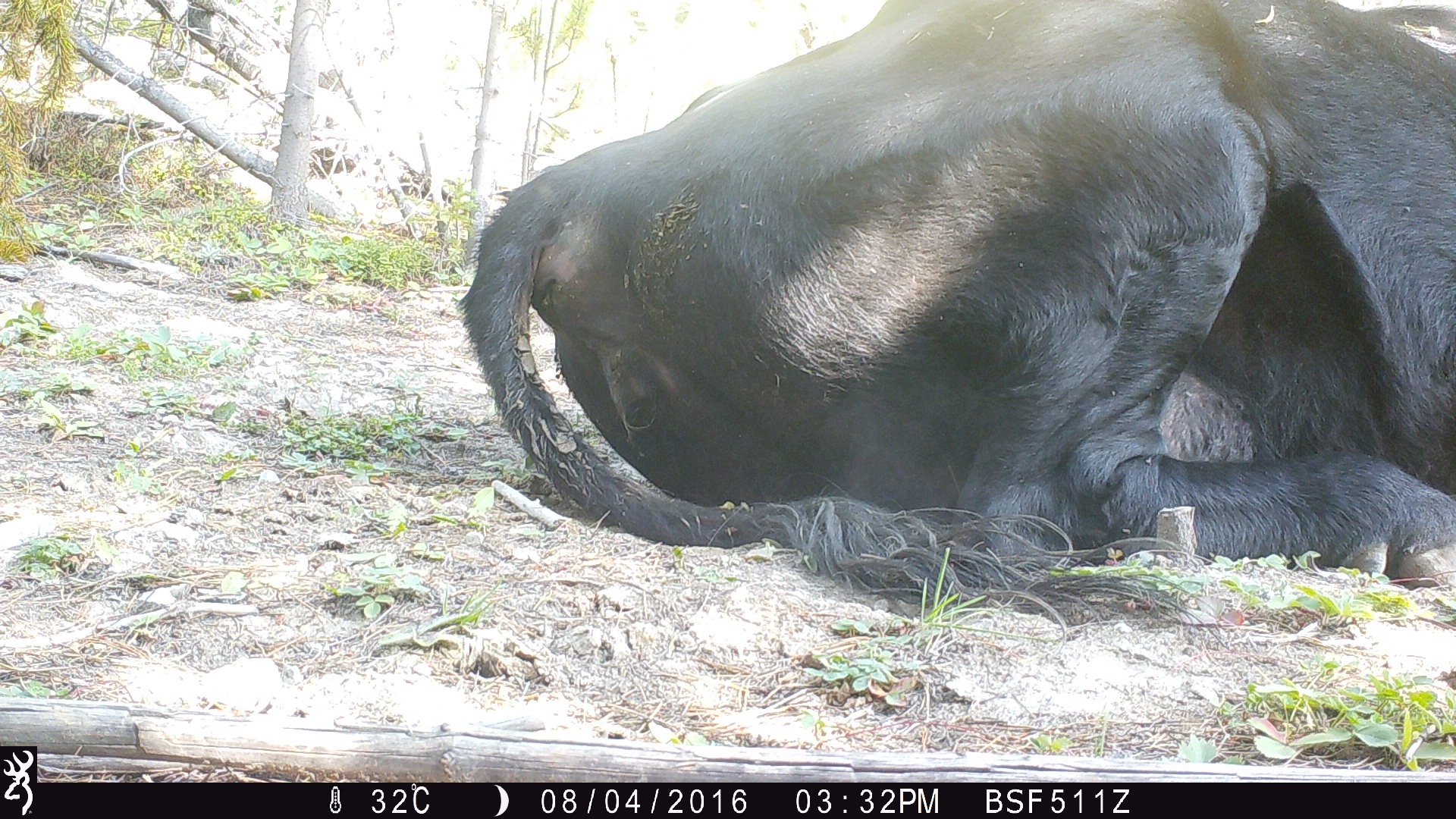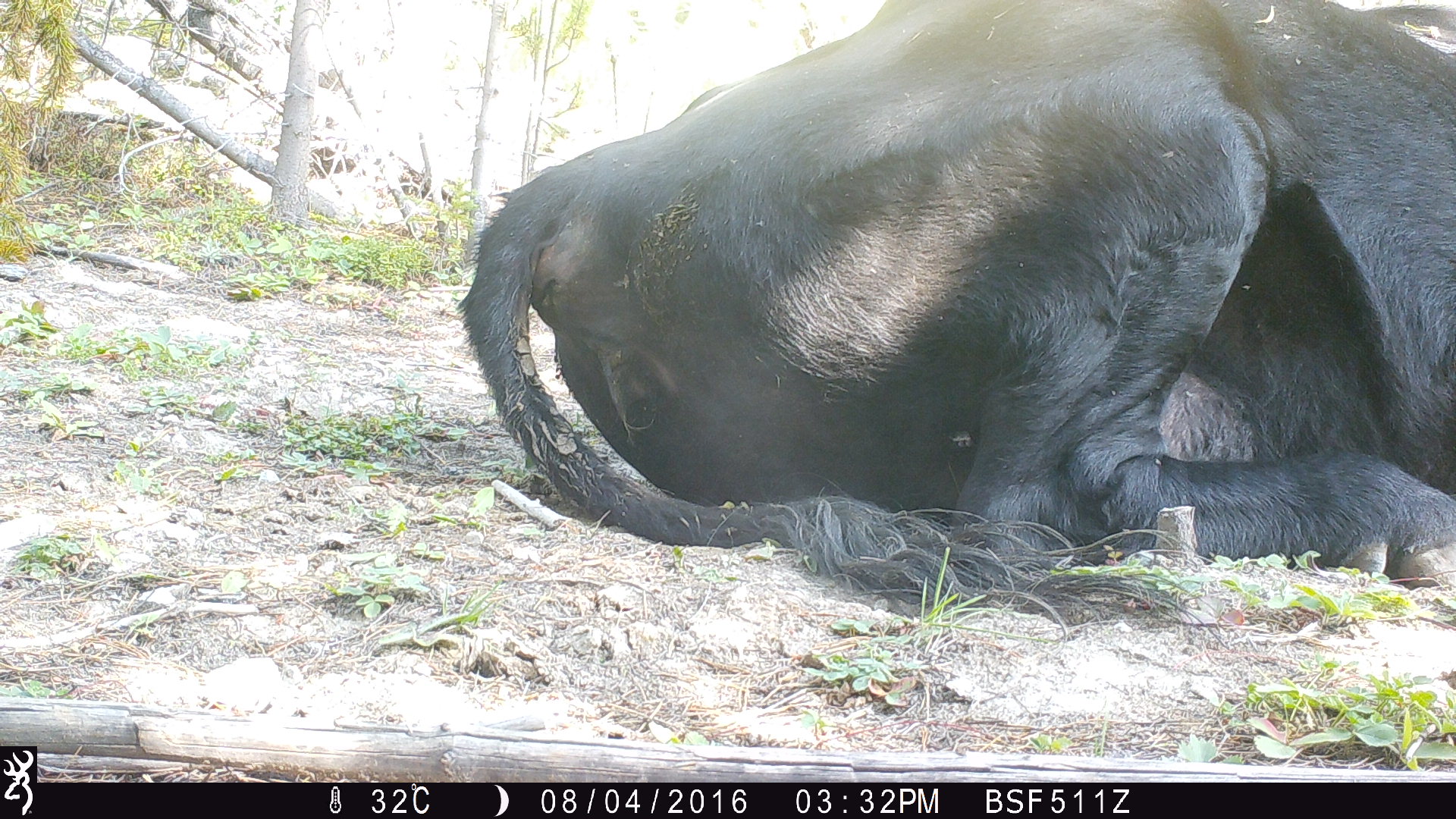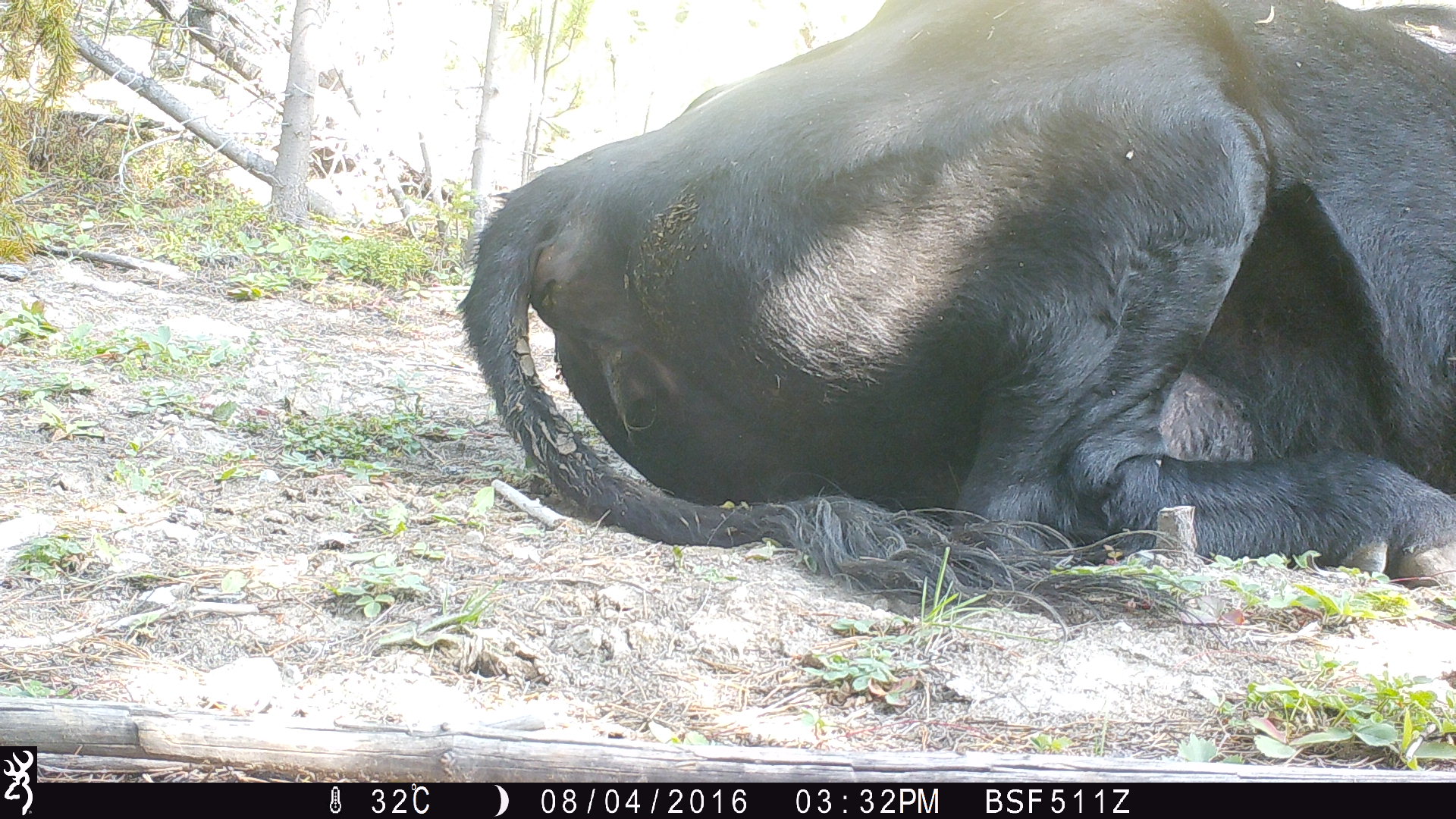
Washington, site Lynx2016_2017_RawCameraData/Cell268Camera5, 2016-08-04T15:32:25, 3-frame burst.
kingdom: Animalia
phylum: Chordata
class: Mammalia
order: Artiodactyla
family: Bovidae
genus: Bos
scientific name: Bos taurus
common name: domestic cattle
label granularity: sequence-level